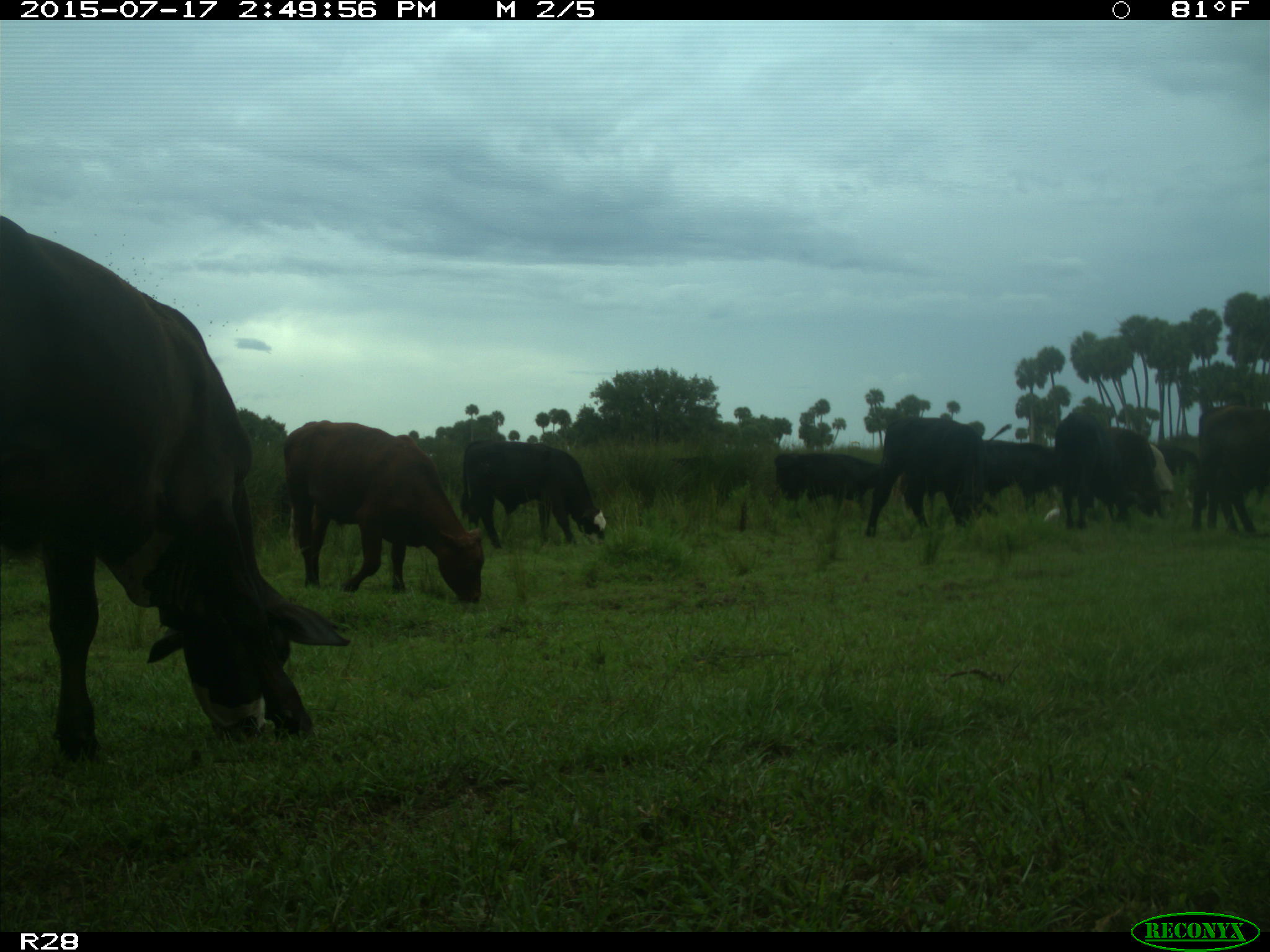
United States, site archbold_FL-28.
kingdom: Animalia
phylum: Chordata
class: Mammalia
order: Artiodactyla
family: Bovidae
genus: Bos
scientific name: Bos taurus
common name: domestic cow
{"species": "Bos taurus (domestic cow)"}